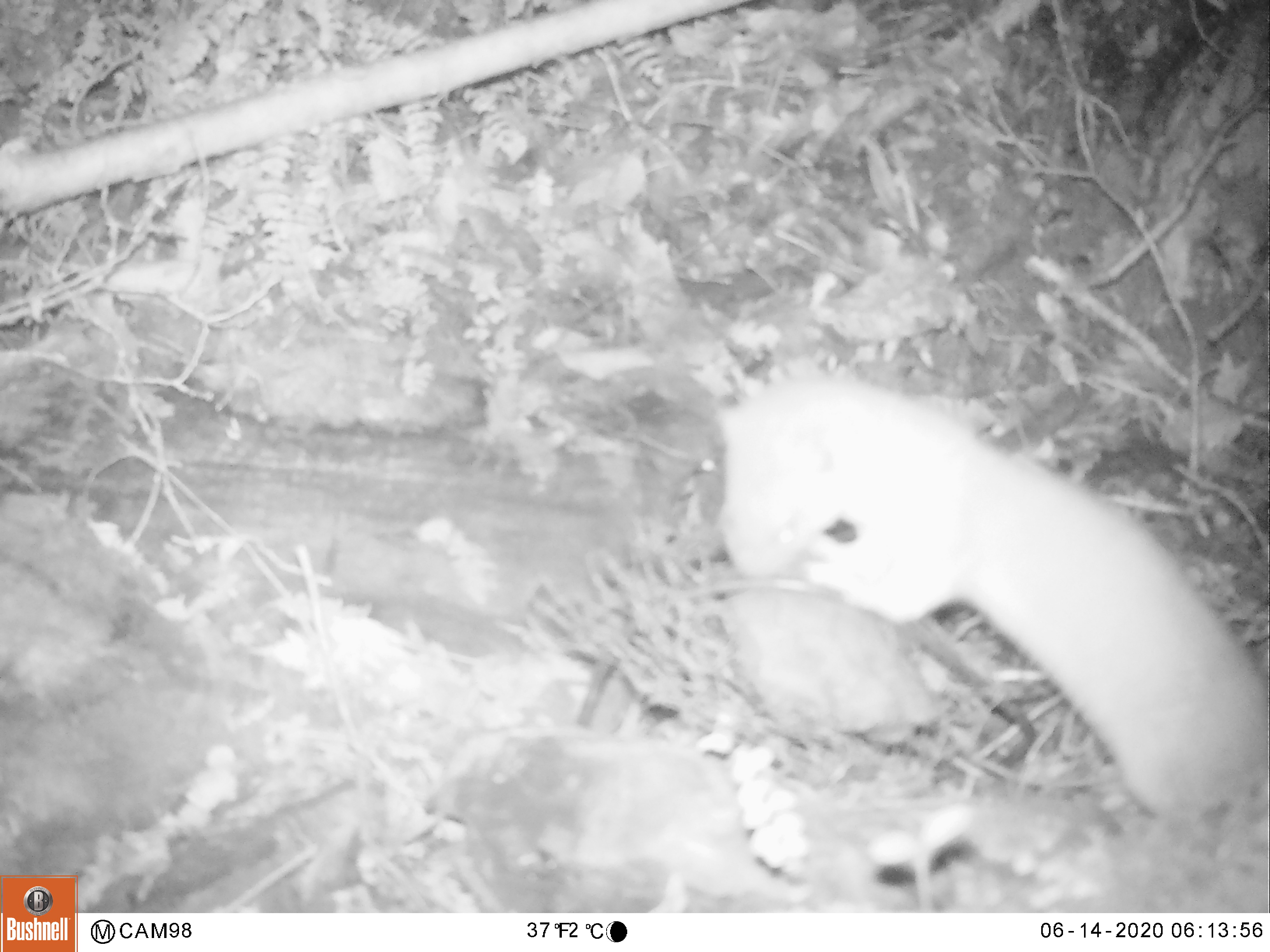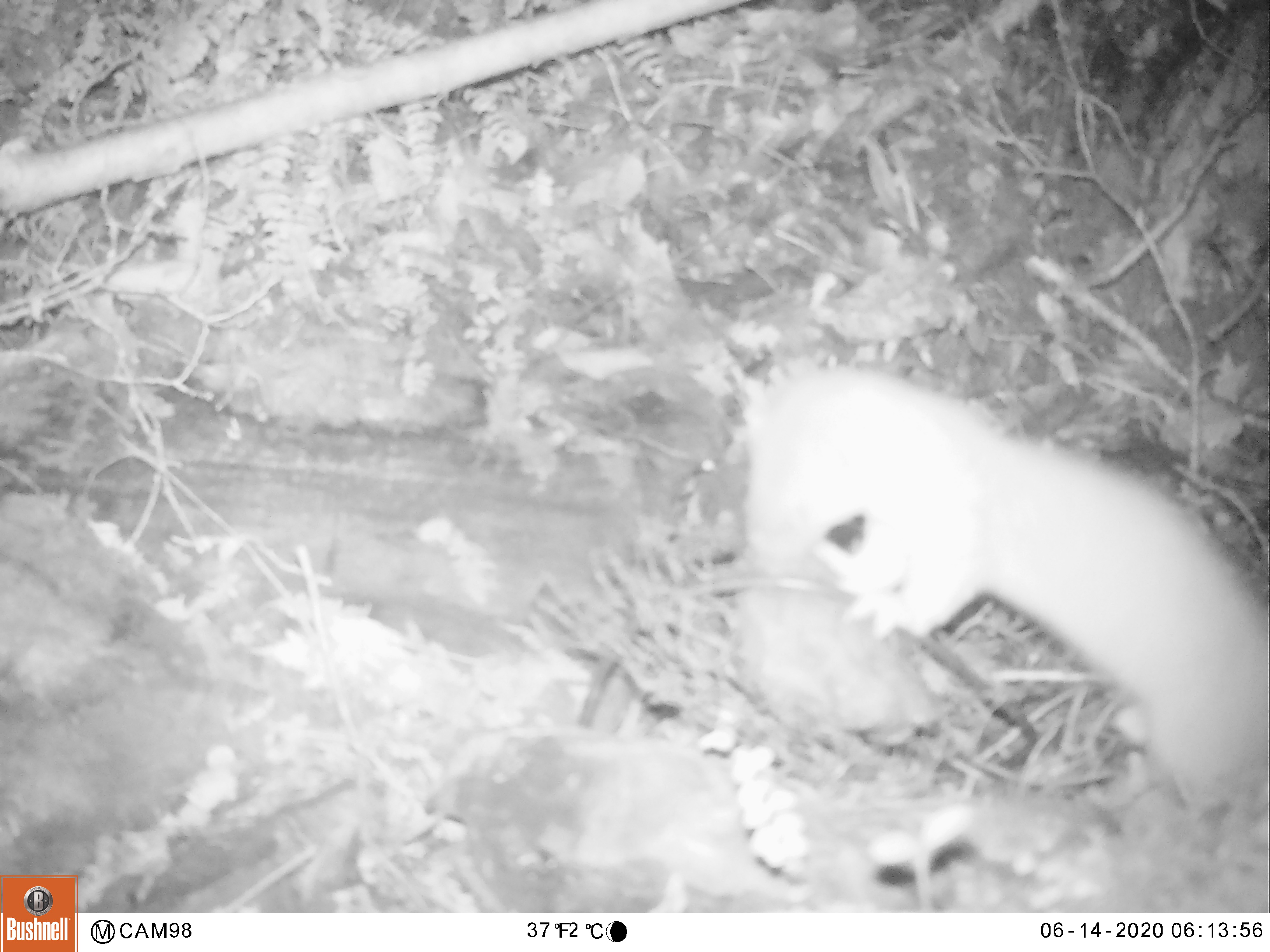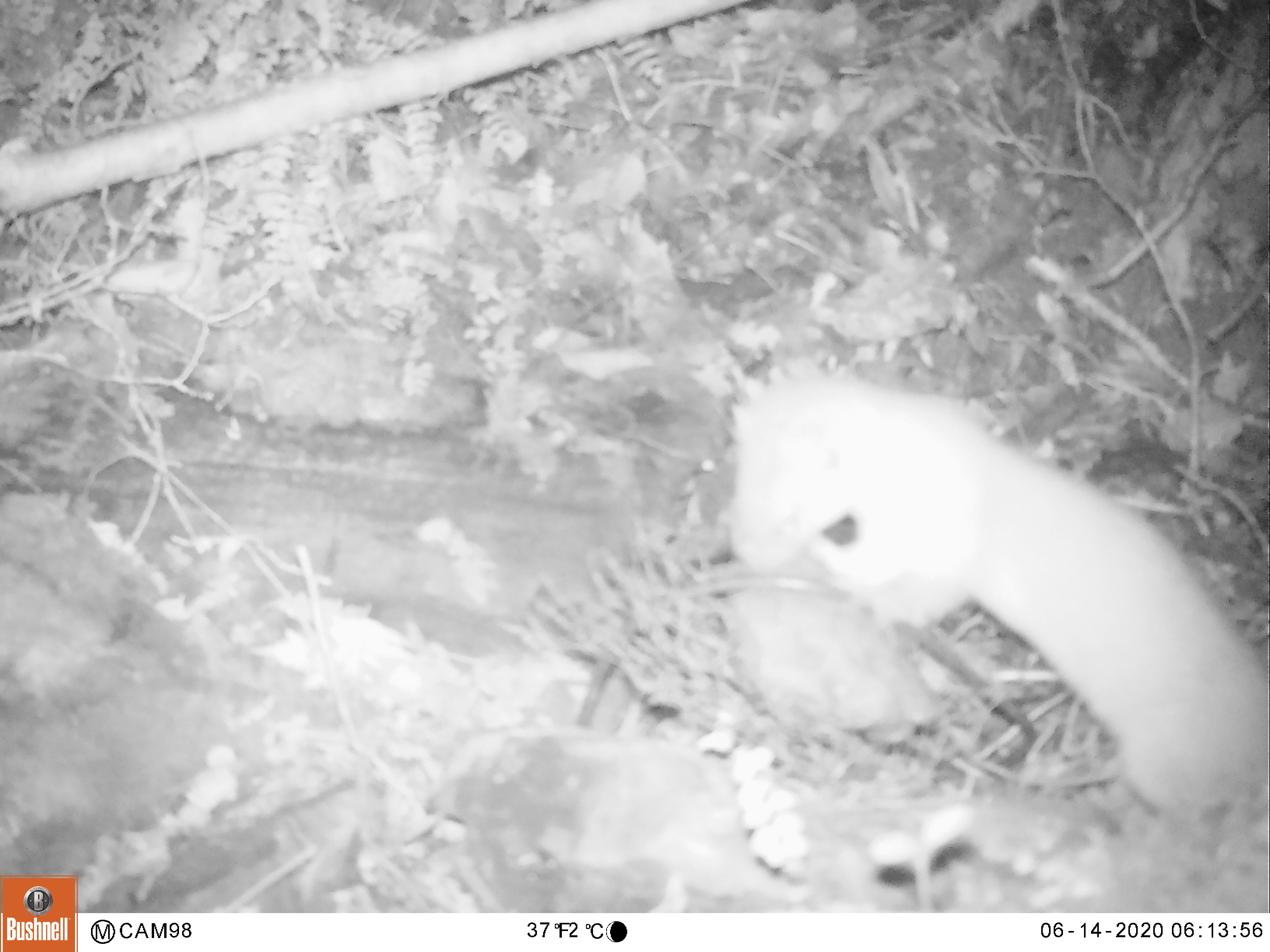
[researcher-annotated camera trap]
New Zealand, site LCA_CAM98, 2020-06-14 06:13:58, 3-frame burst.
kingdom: Animalia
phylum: Chordata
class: Mammalia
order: Carnivora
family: Mustelidae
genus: Mustela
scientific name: Mustela erminea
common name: stoat